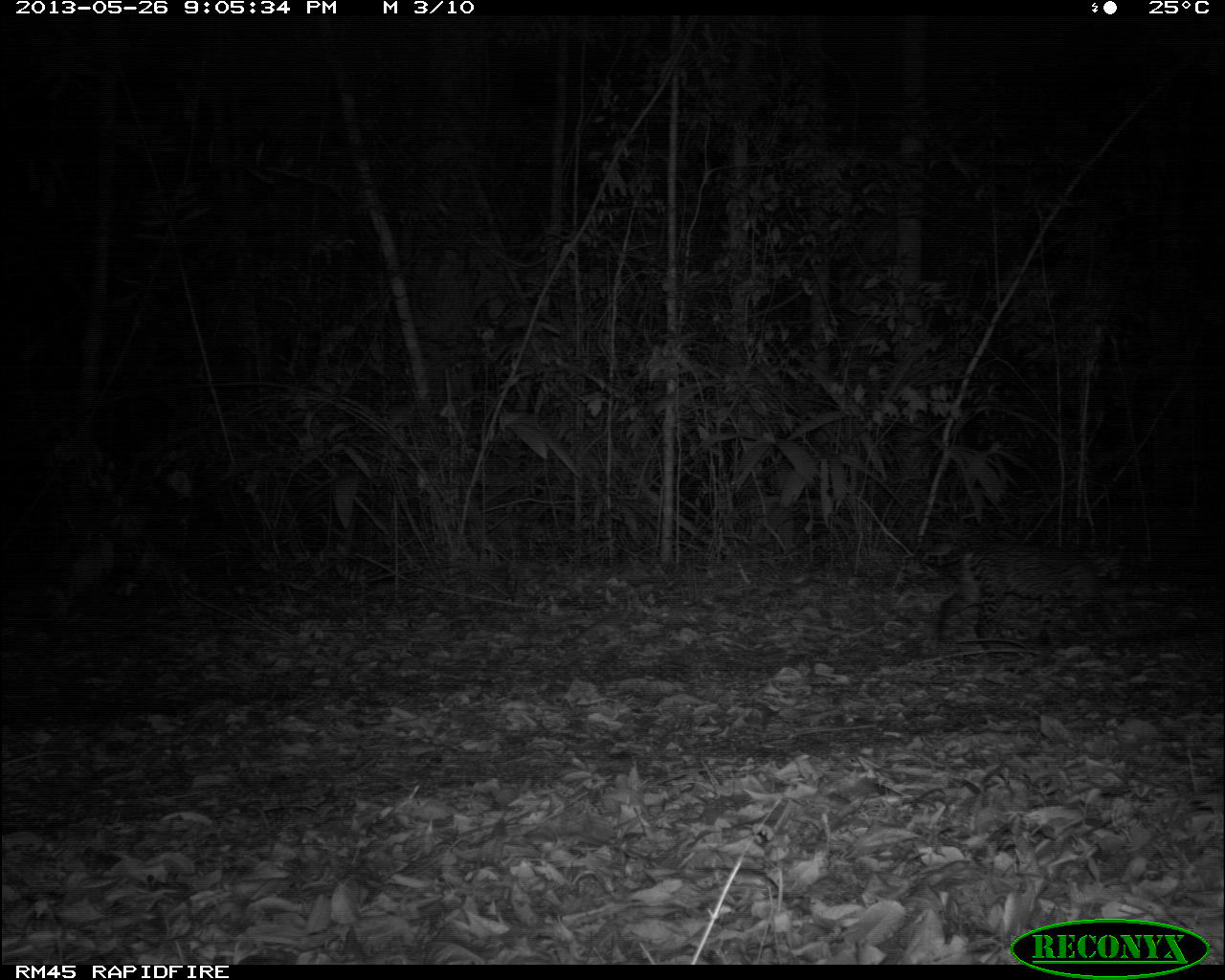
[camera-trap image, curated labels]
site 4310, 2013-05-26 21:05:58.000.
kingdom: Animalia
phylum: Chordata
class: Mammalia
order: Carnivora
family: Felidae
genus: Leopardus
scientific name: Leopardus pardalis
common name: ocelot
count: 1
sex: female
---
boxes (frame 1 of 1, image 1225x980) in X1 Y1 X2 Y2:
leopardus pardalis: 913 538 1126 657